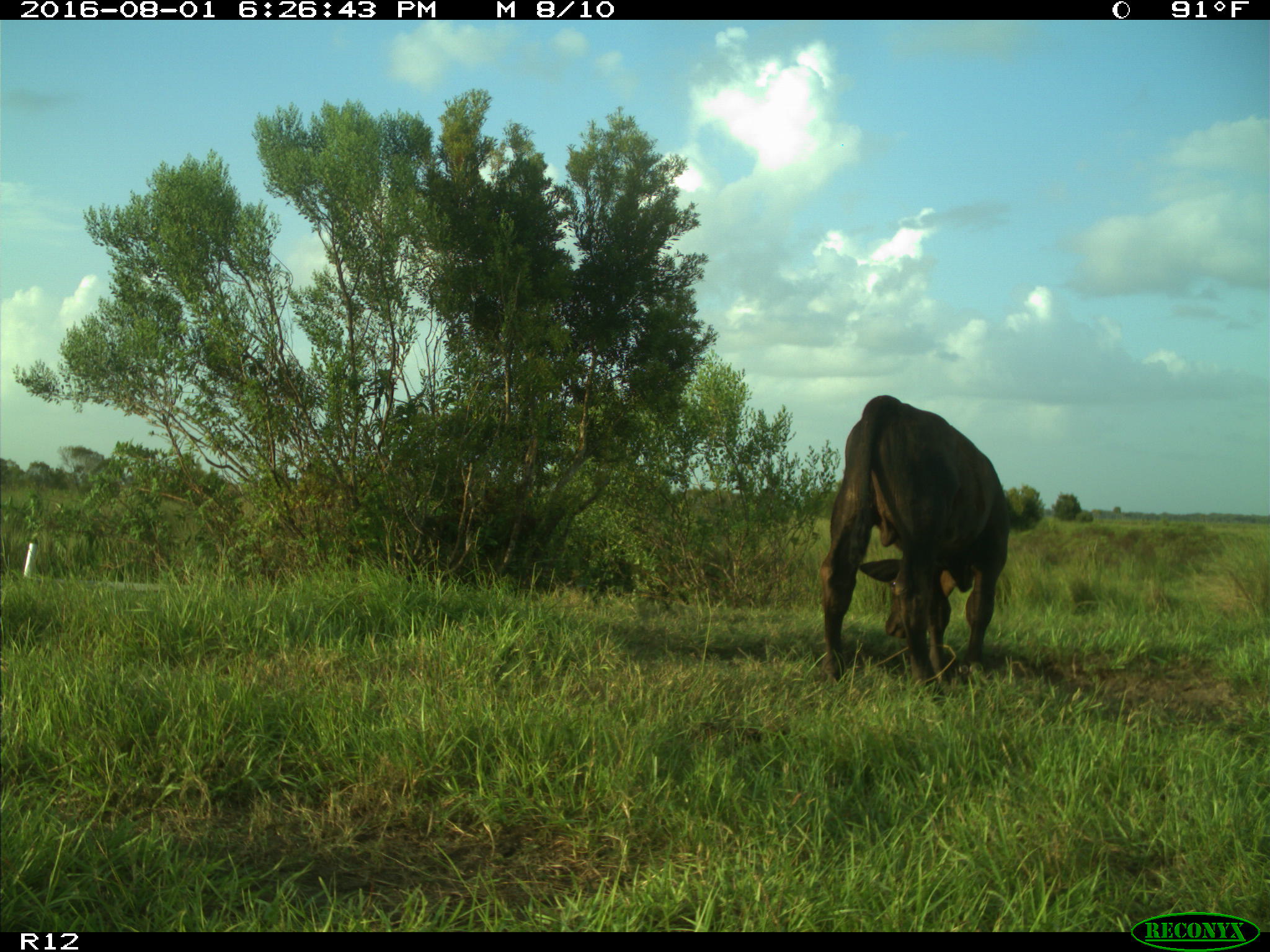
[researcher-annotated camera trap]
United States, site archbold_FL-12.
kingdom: Animalia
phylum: Chordata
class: Mammalia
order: Artiodactyla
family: Bovidae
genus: Bos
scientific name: Bos taurus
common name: domestic cow